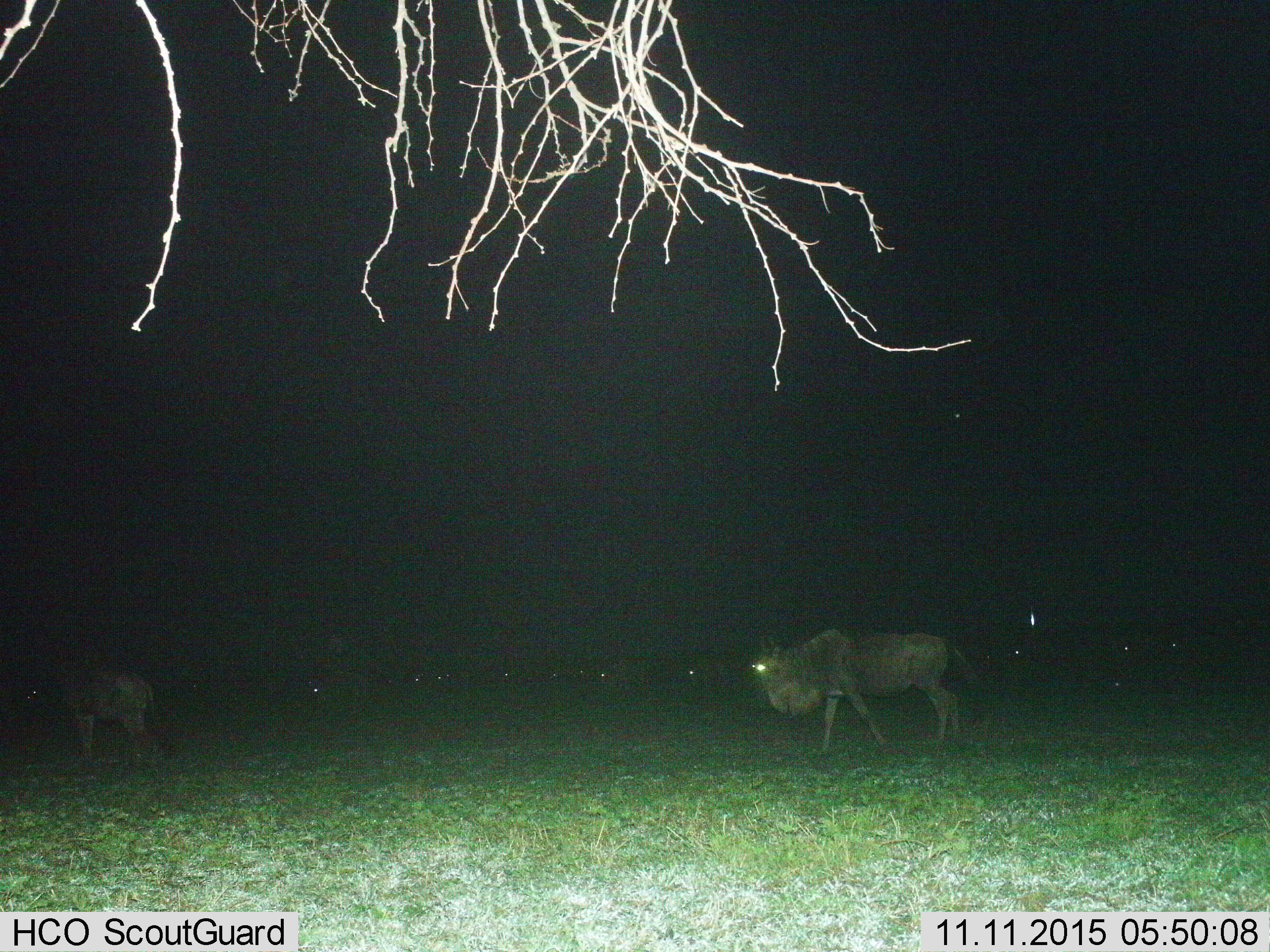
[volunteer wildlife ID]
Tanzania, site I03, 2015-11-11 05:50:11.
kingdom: Animalia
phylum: Chordata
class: Mammalia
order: Artiodactyla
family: Bovidae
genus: Connochaetes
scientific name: Connochaetes taurinus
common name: blue wildebeest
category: wildebeest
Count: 11-50.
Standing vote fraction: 38%.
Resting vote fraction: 12%.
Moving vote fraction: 88%.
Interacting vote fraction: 12%.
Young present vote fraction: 12%.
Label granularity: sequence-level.